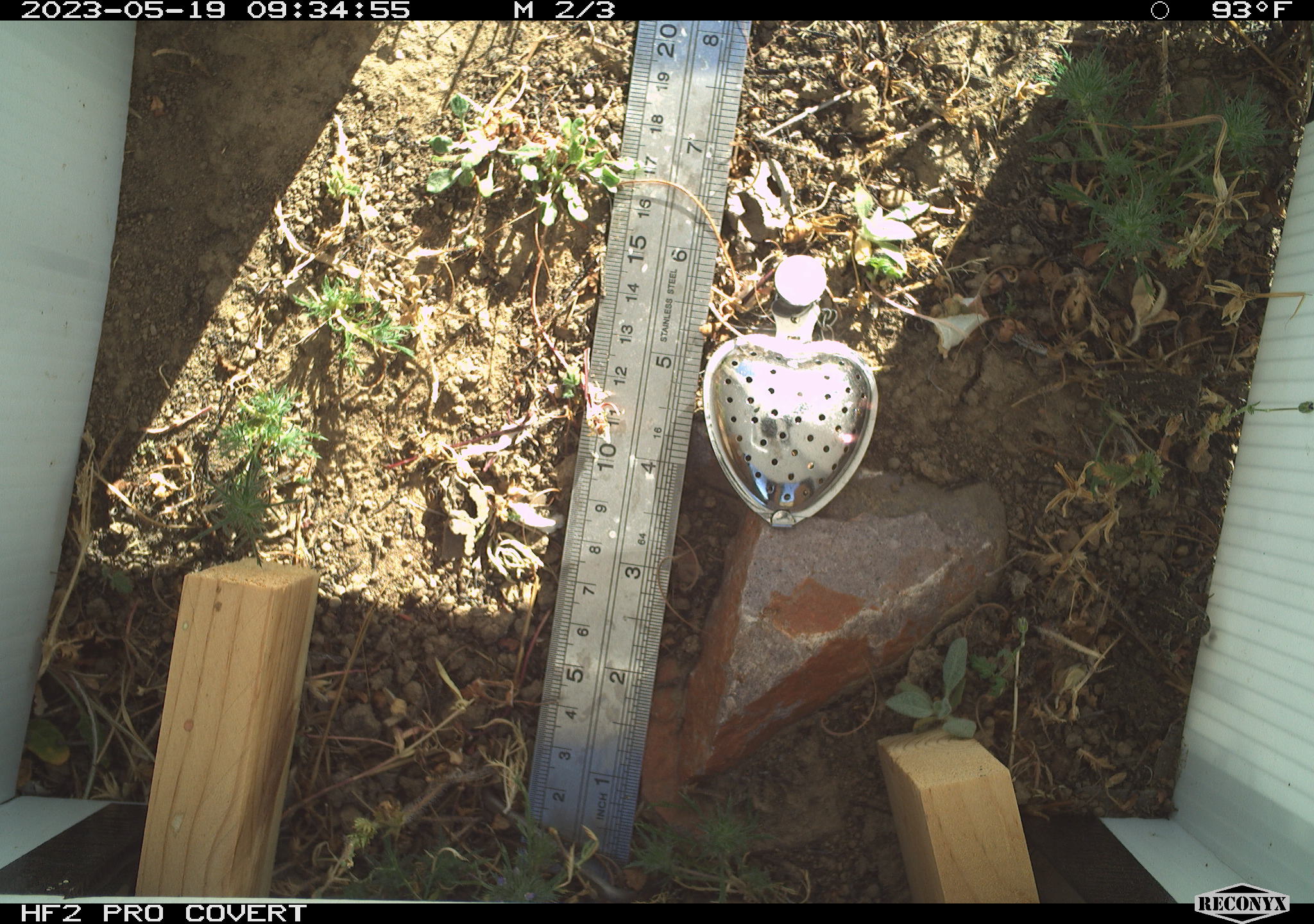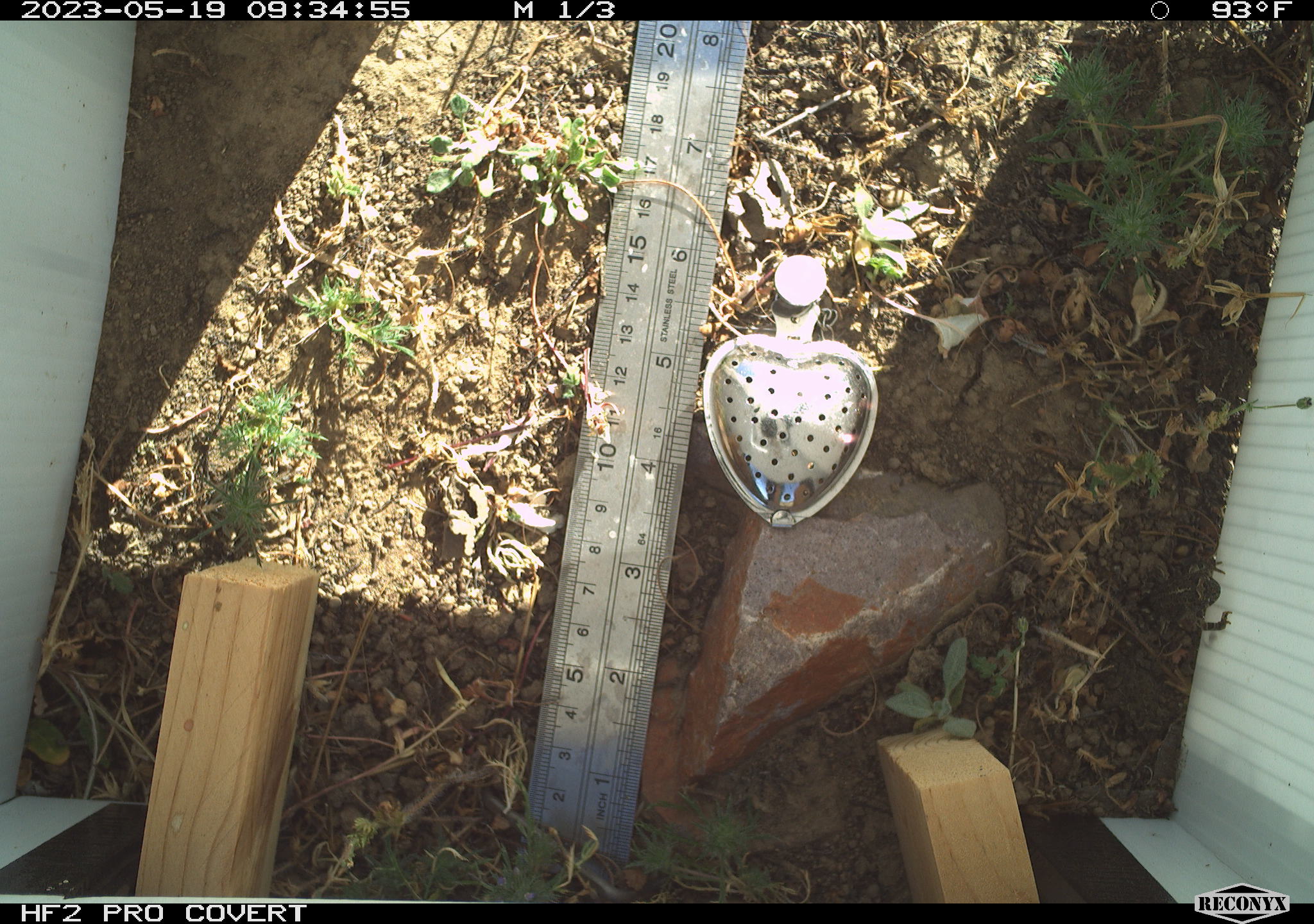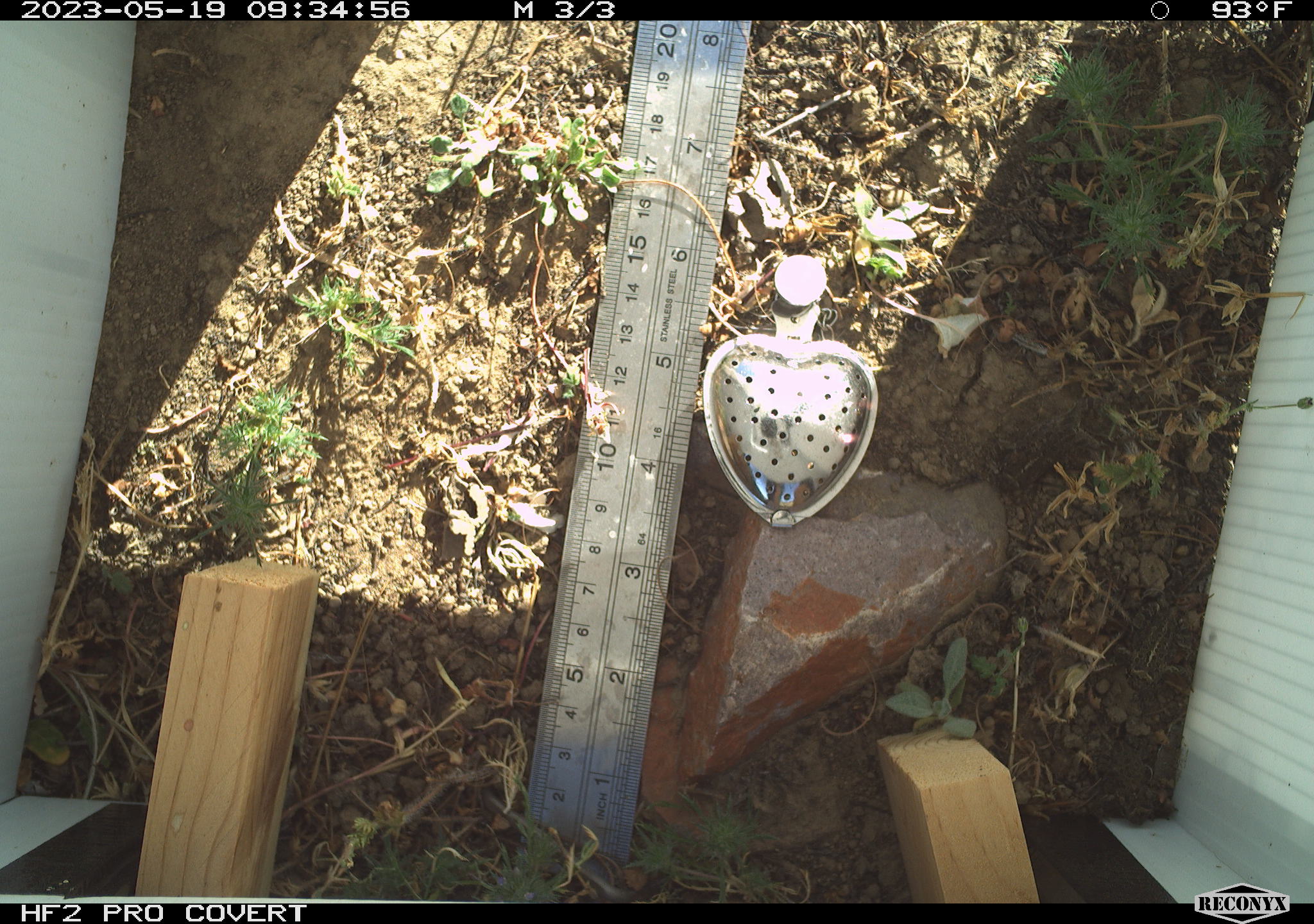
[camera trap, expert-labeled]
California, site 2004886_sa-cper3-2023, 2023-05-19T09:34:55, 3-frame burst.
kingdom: Animalia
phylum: Chordata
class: Amphibia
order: Anura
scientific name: Anura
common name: frogs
Frogs (Anura).